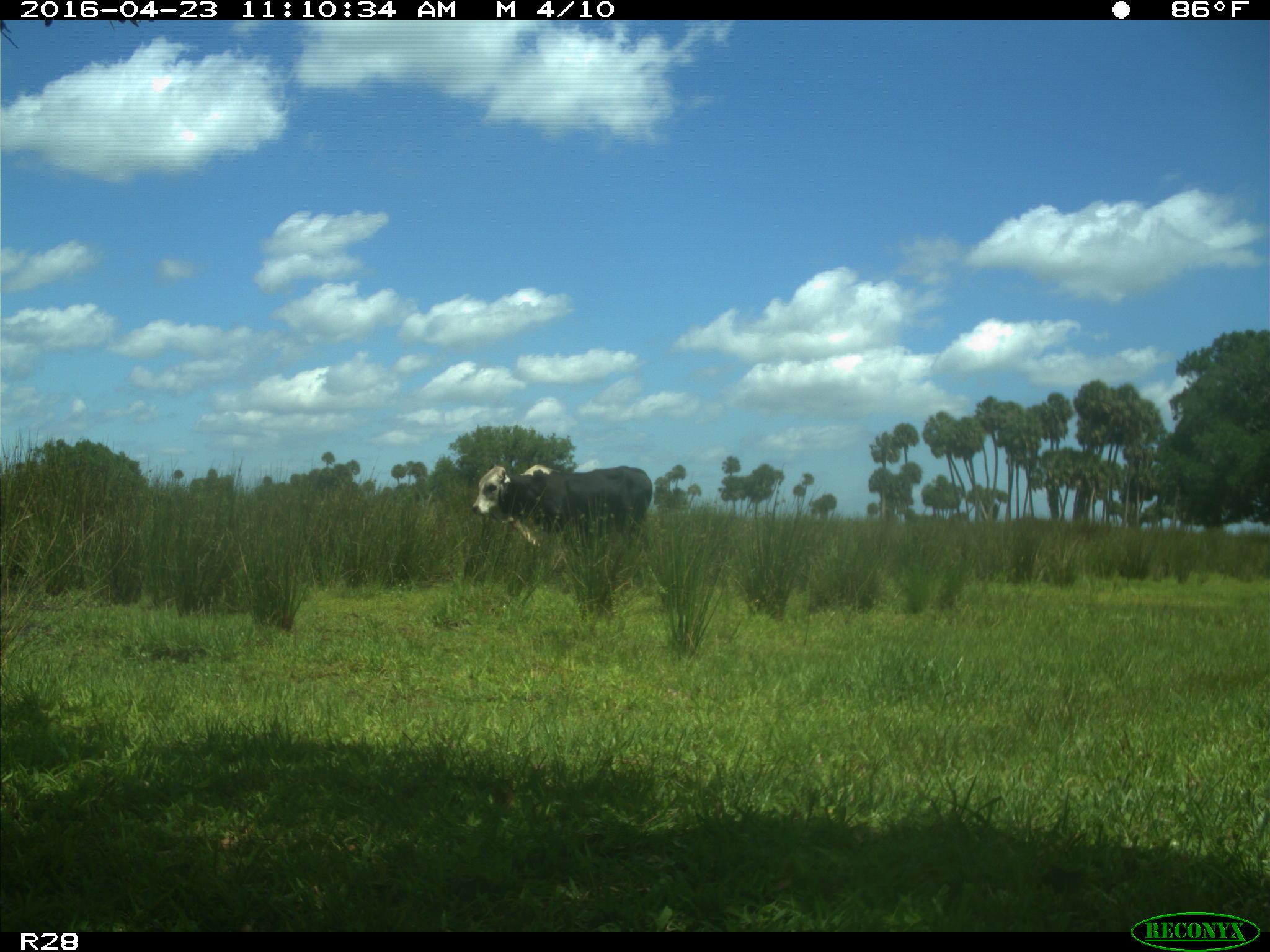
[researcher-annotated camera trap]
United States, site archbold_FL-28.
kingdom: Animalia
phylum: Chordata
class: Mammalia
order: Artiodactyla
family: Bovidae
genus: Bos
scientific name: Bos taurus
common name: domestic cow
Bos taurus (domestic cow).